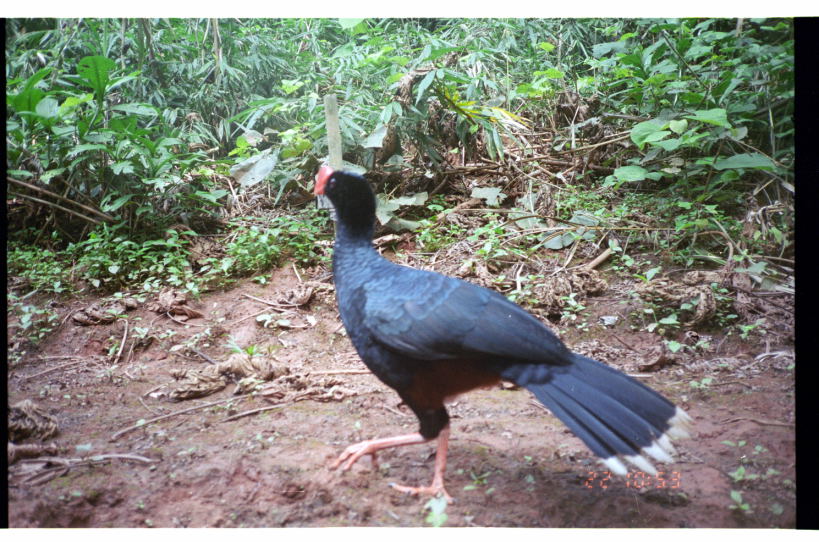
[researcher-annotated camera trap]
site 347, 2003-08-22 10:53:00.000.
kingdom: Animalia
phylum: Chordata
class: Aves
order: Galliformes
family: Cracidae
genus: Mitu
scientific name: Mitu tuberosum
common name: razor-billed curassow